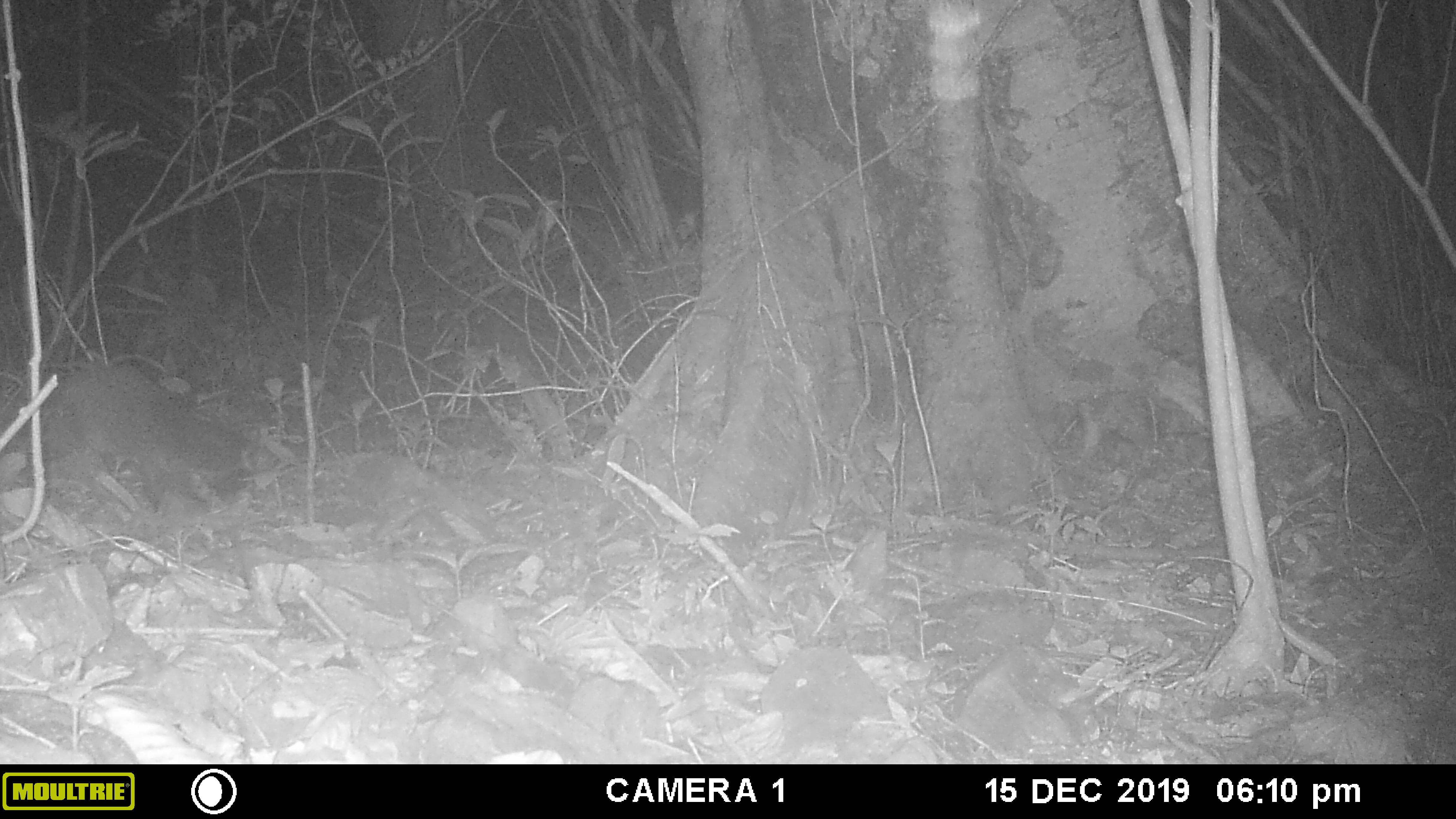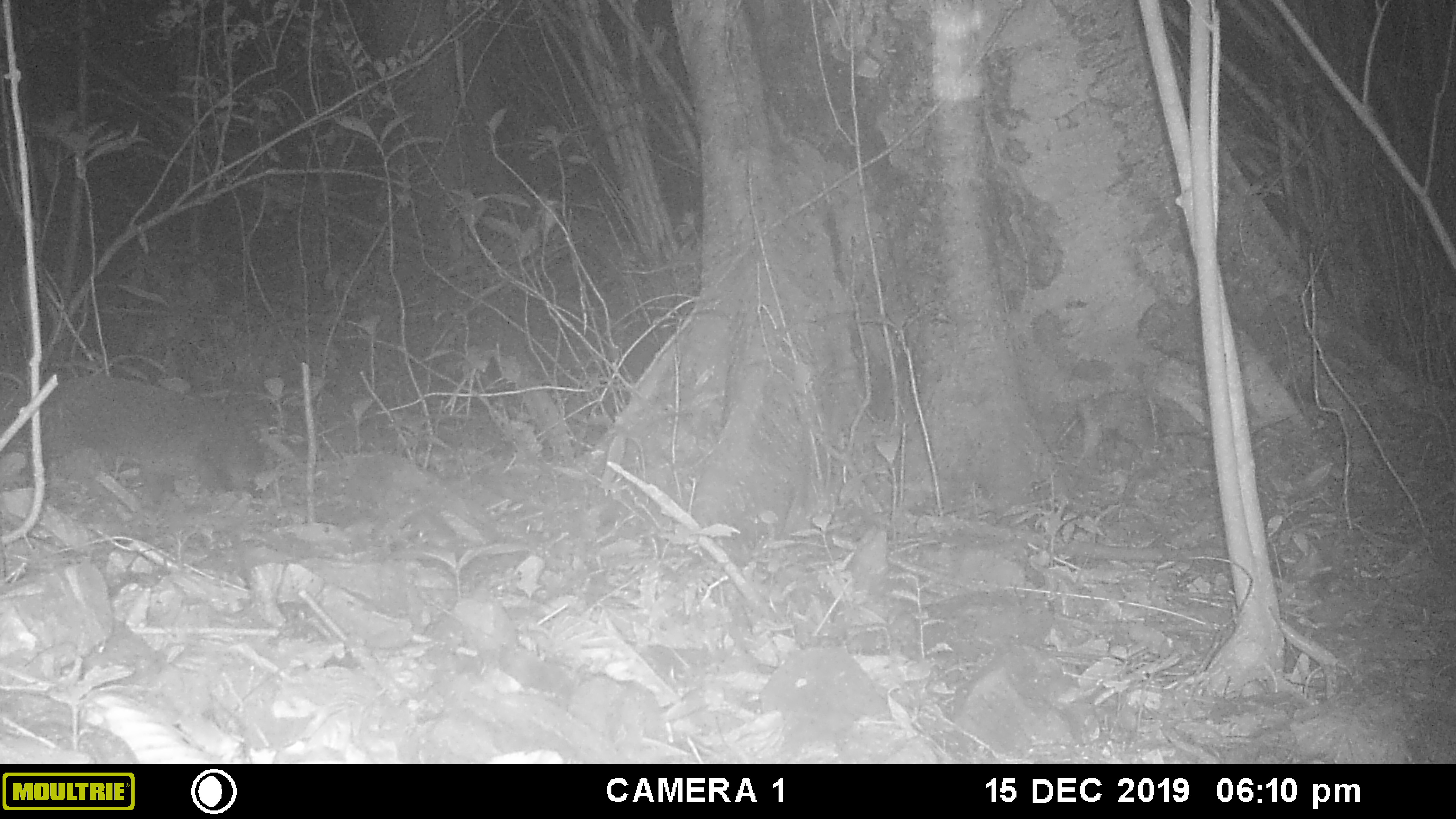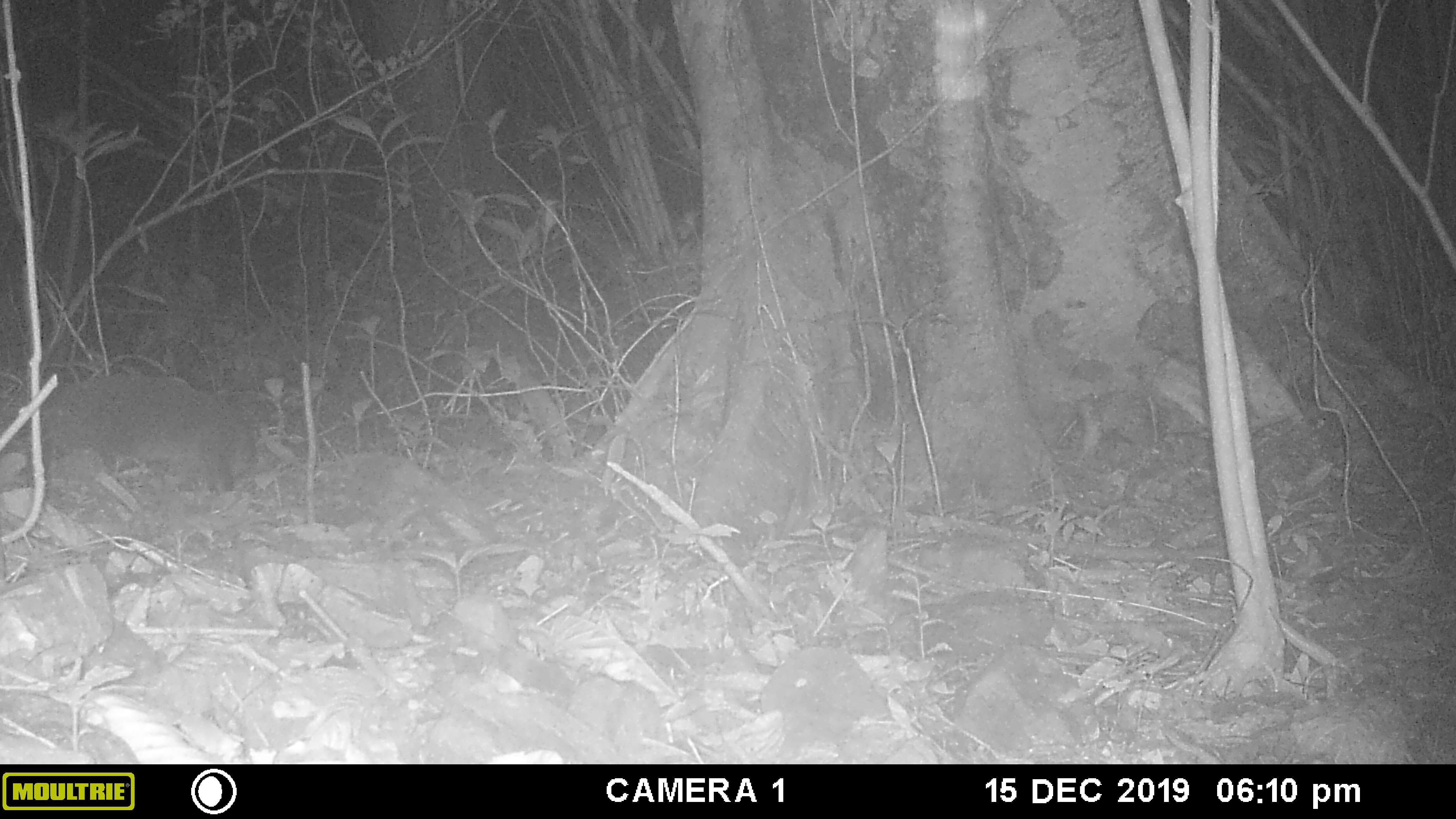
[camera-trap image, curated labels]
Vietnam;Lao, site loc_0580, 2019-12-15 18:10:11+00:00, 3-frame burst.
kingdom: Animalia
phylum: Chordata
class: Mammalia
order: Carnivora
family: Viverridae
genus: Paguma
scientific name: Paguma larvata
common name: masked palm civet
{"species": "masked palm civet (Paguma larvata)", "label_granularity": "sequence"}